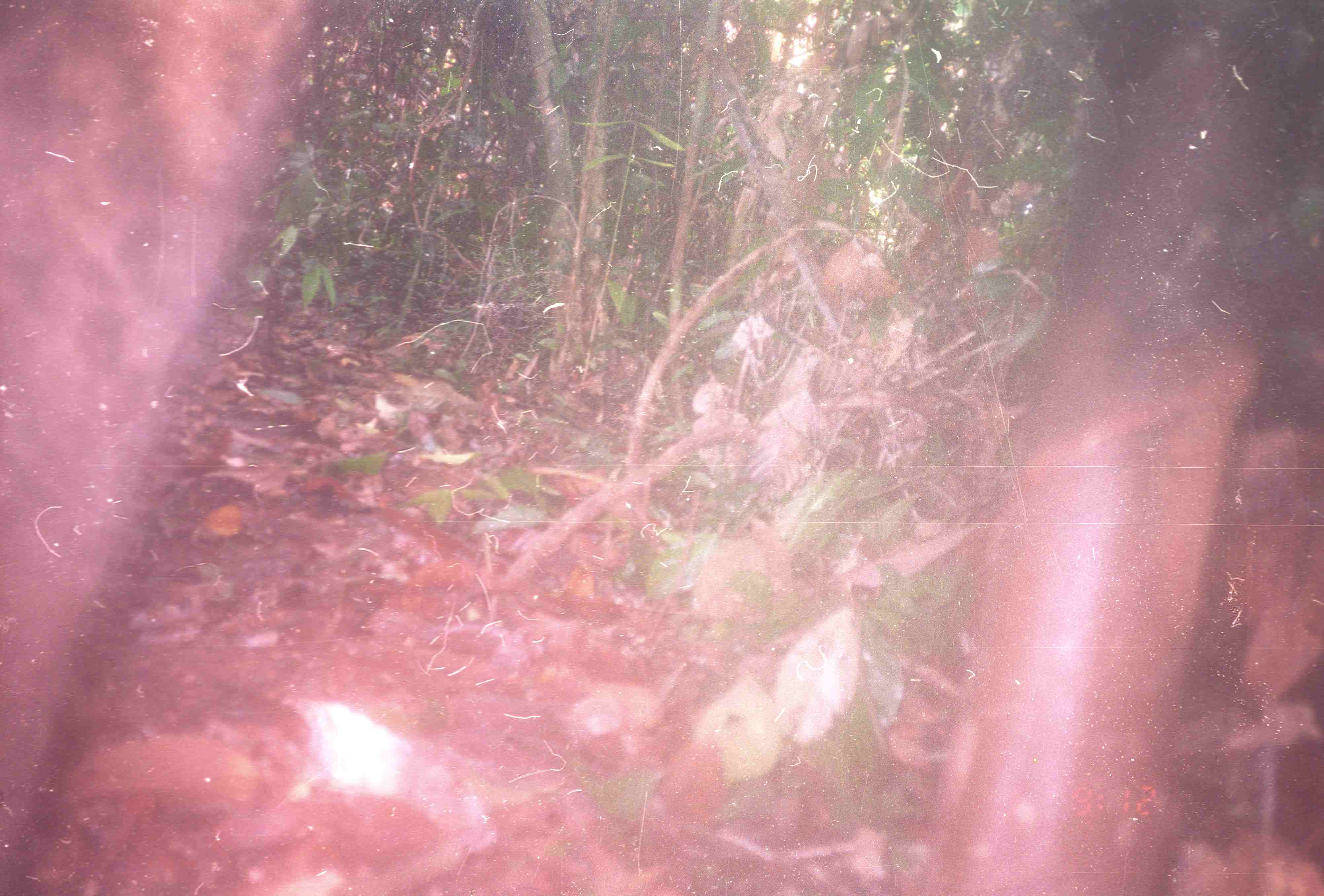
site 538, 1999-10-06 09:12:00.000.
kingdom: Animalia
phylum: Chordata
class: Mammalia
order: Proboscidea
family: Elephantidae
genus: Elephas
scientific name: Elephas maximus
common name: asian elephant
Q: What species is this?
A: Elephas maximus (asian elephant).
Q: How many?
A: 1.